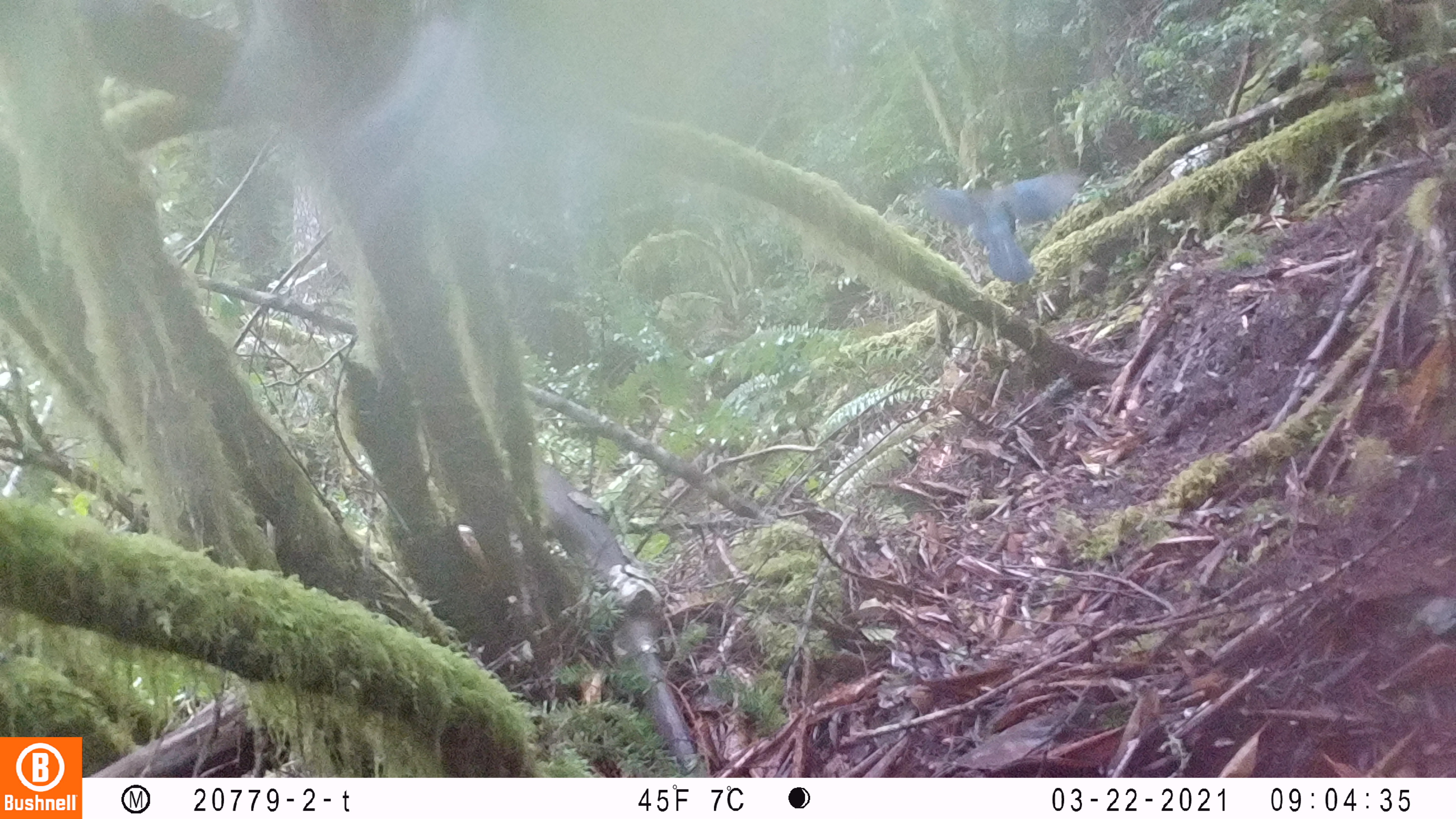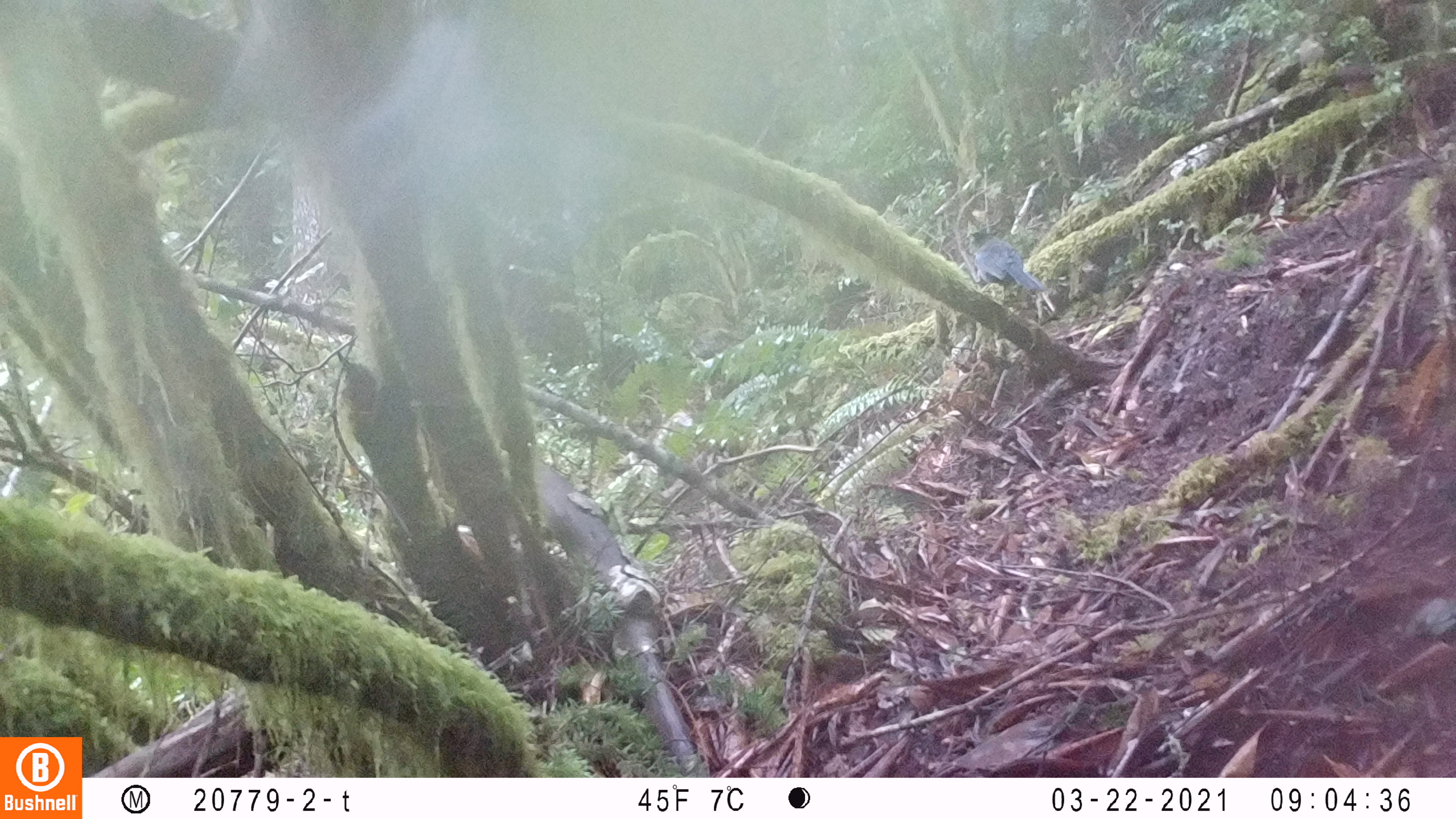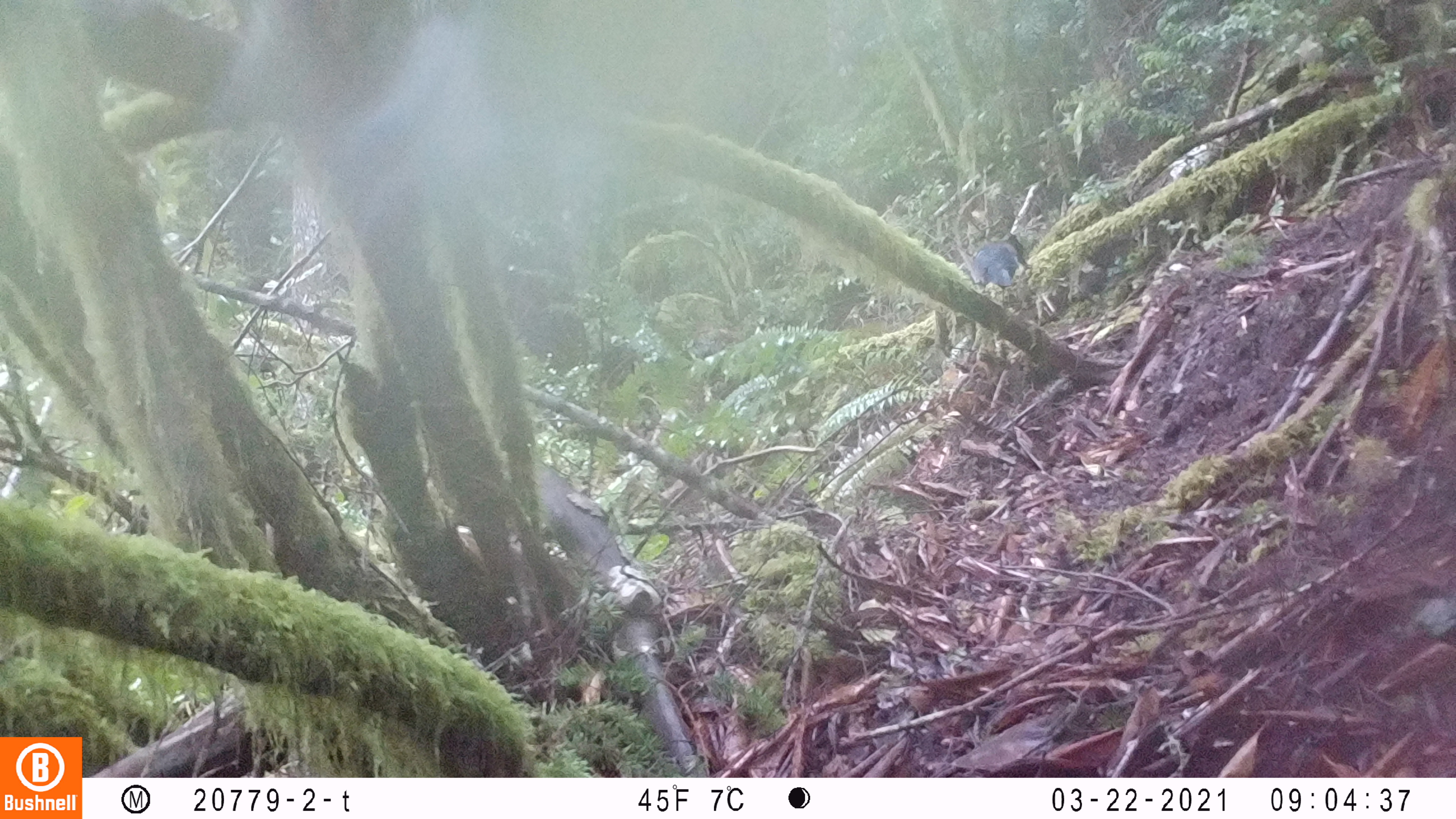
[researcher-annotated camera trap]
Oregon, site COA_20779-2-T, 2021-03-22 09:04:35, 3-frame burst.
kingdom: Animalia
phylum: Chordata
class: Aves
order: Passeriformes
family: Corvidae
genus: Cyanocitta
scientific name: Cyanocitta stelleri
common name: steller's jay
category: stellers jay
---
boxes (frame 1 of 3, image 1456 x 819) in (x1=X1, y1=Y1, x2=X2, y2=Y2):
stellers jay: (x1=901, y1=148, x2=1109, y2=320)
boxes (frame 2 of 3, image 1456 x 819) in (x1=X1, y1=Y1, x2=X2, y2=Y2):
stellers jay: (x1=932, y1=197, x2=1073, y2=325)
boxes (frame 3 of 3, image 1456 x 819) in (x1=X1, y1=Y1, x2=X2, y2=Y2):
stellers jay: (x1=940, y1=209, x2=1053, y2=318)